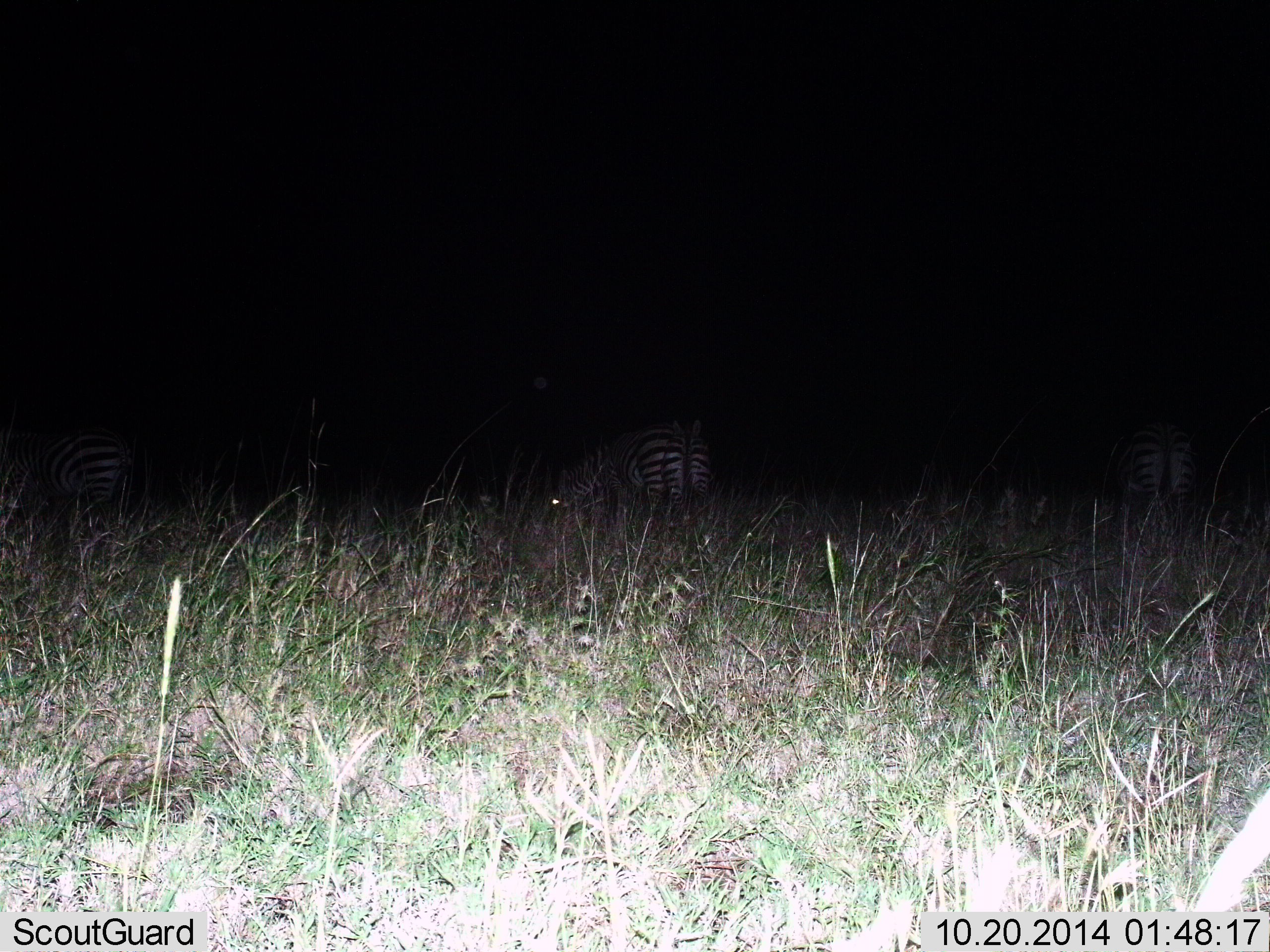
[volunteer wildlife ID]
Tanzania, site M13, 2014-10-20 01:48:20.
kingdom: Animalia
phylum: Chordata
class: Mammalia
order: Perissodactyla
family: Equidae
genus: Equus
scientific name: Equus quagga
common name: plains zebra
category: zebra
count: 3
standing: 50%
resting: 0%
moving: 10%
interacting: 0%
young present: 0%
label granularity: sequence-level